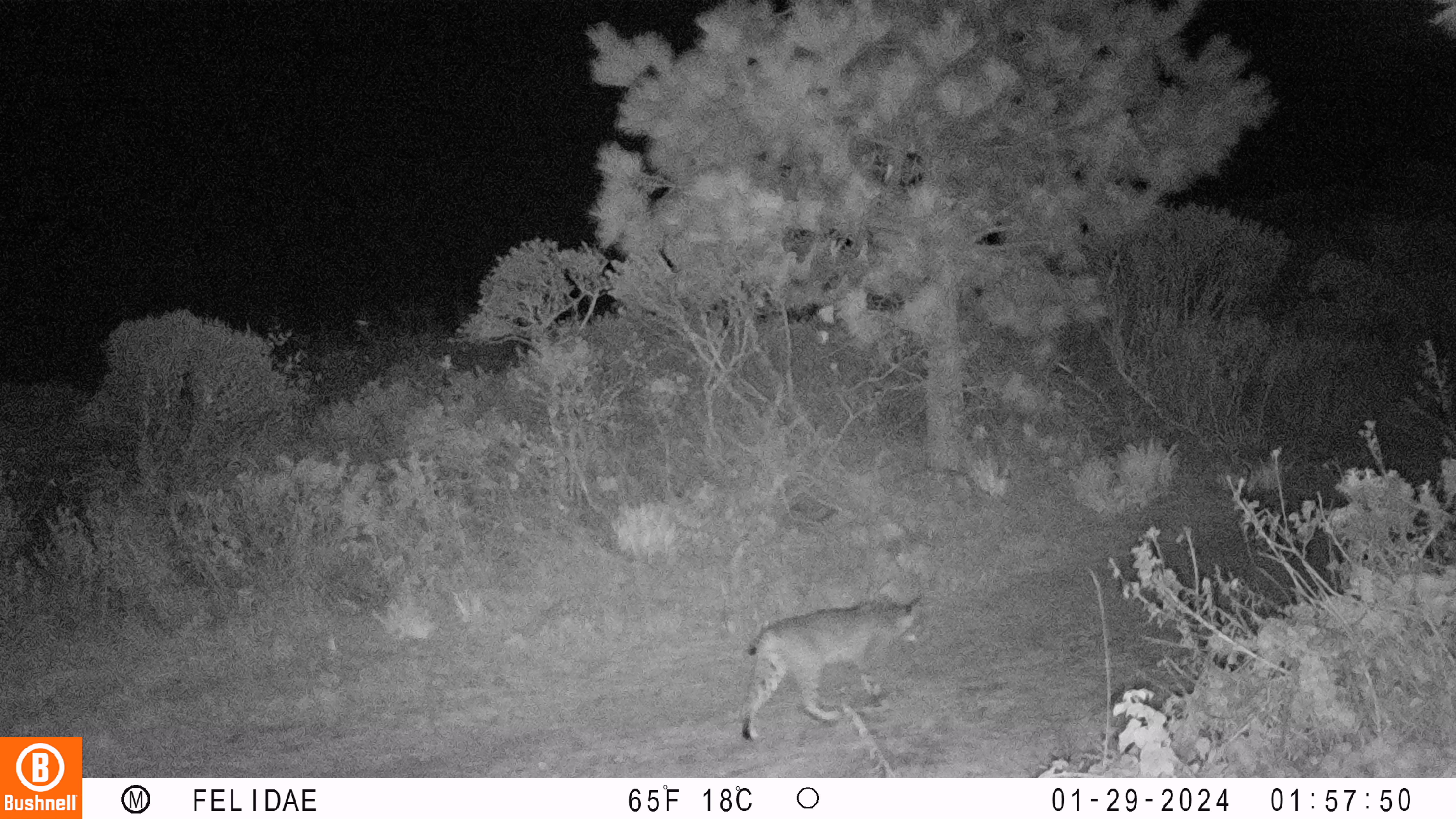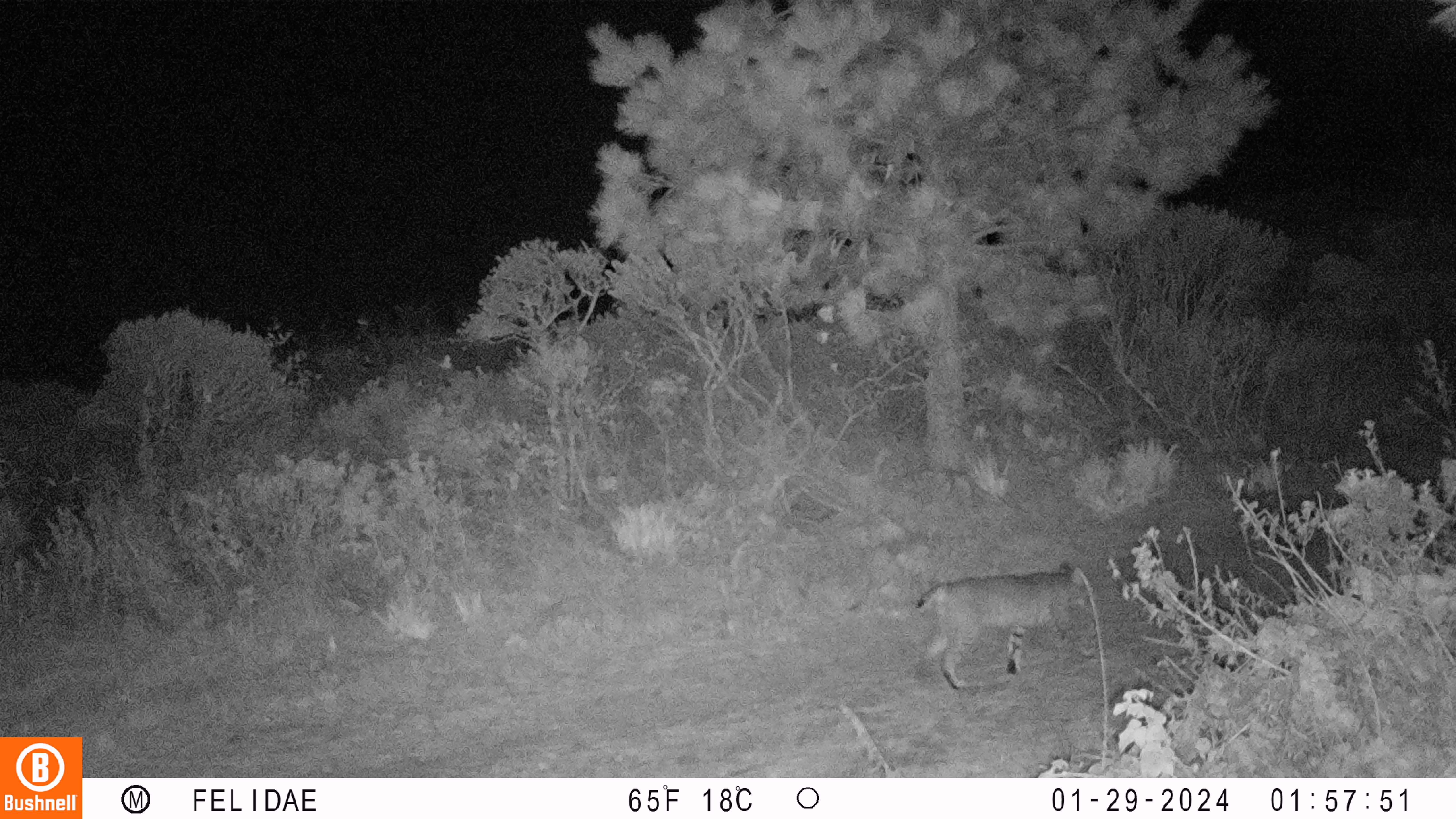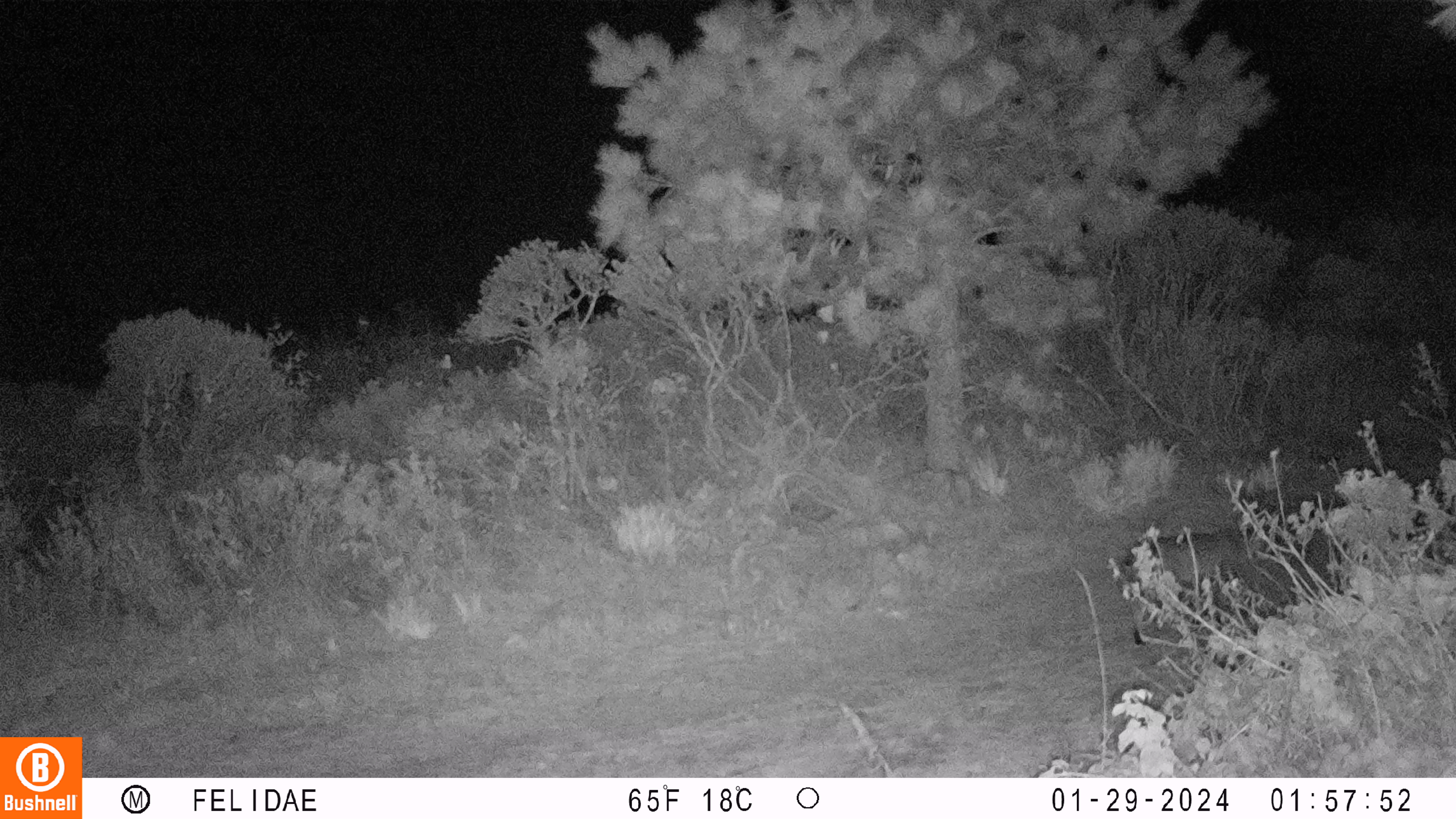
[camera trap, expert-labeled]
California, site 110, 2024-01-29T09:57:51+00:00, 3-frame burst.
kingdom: Animalia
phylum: Chordata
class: Mammalia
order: Carnivora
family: Felidae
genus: Lynx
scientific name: Lynx rufus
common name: bobcat